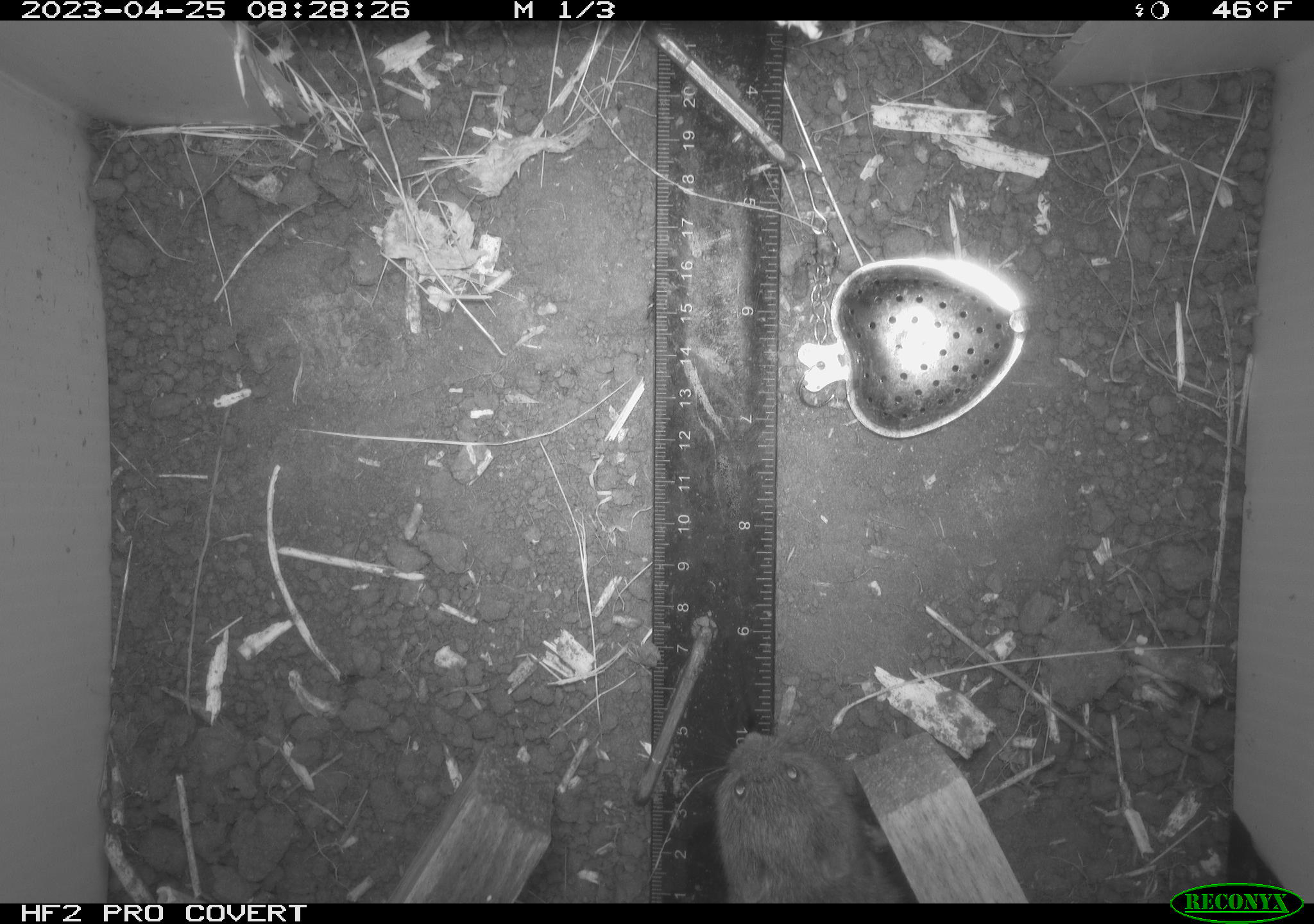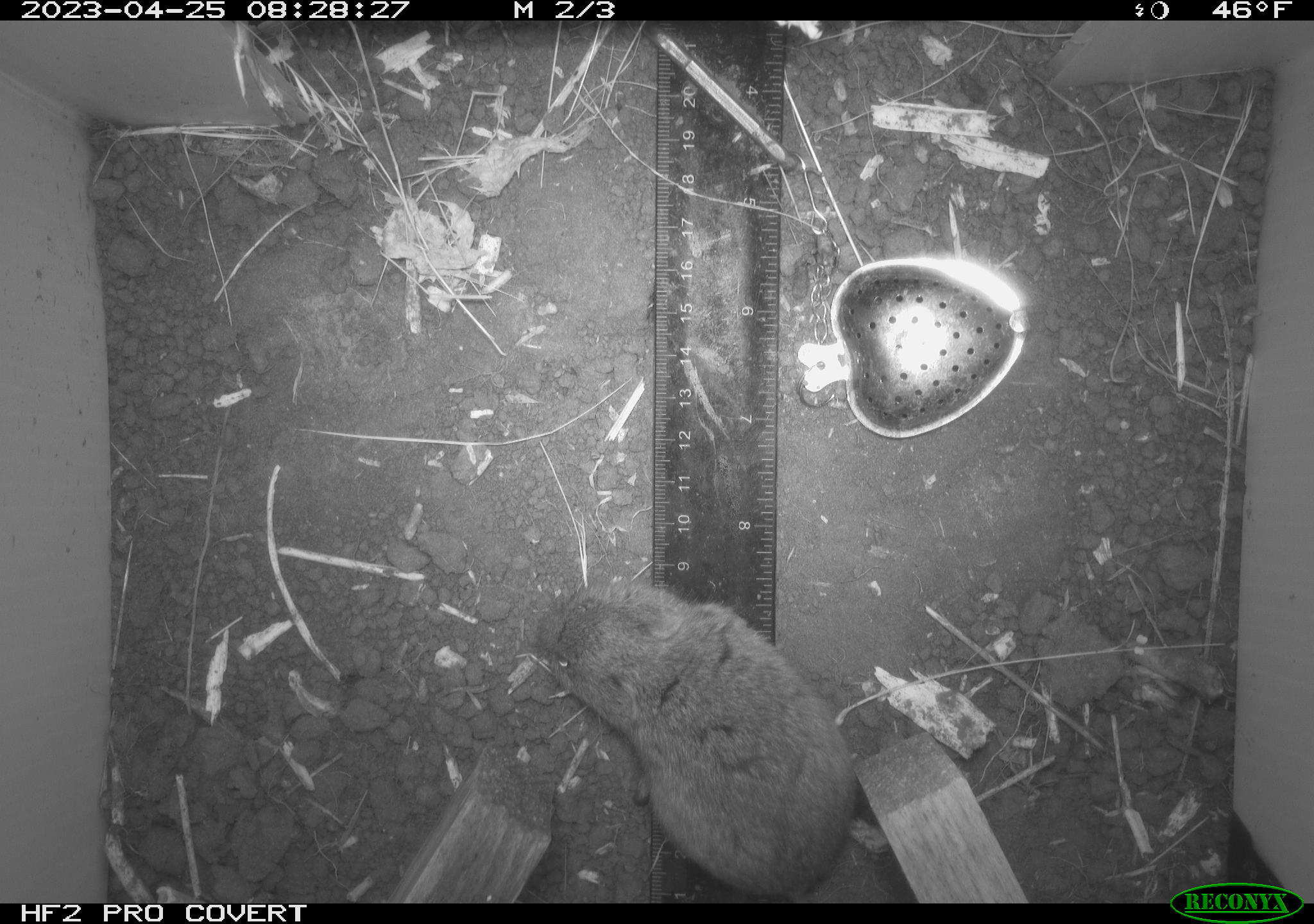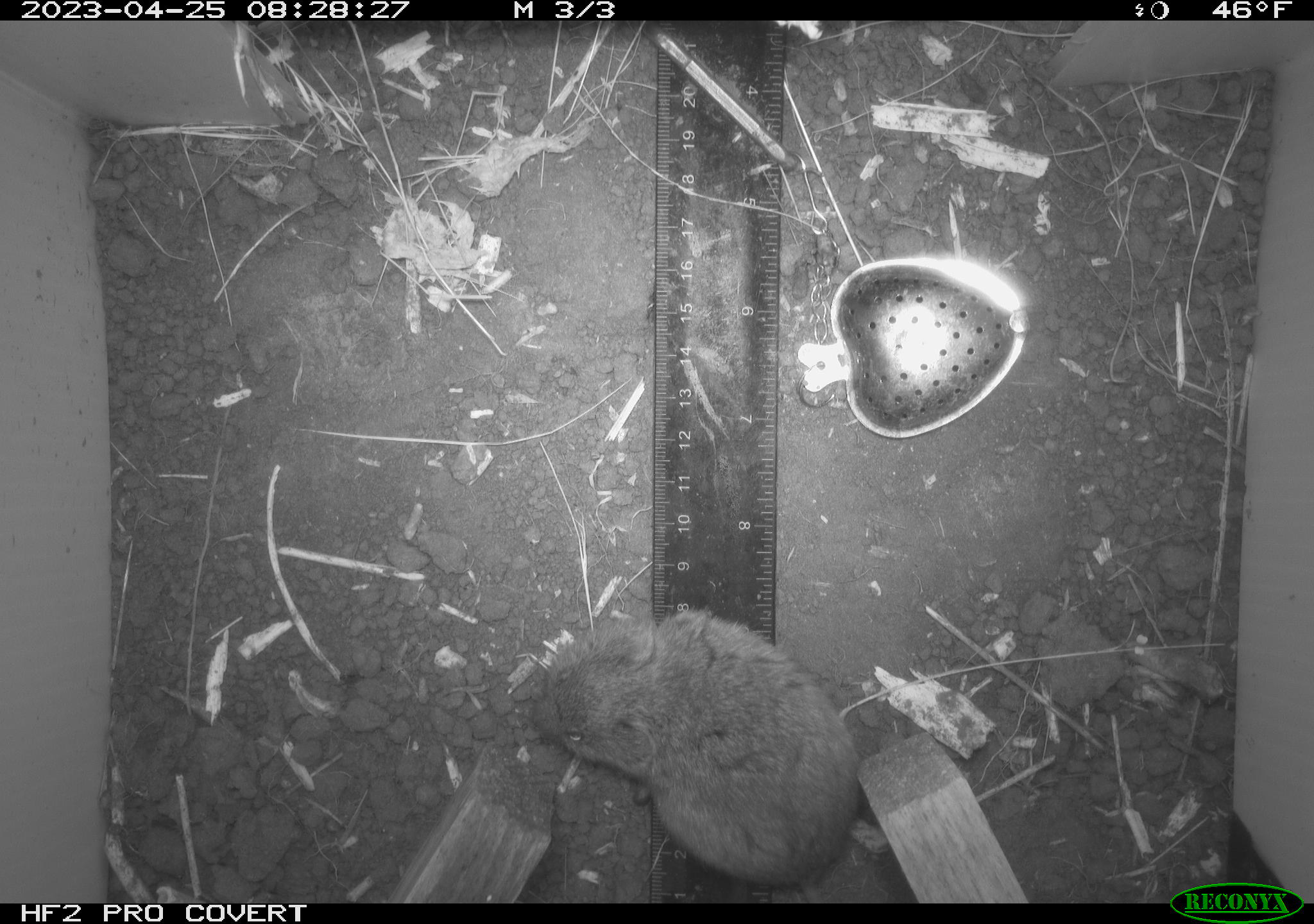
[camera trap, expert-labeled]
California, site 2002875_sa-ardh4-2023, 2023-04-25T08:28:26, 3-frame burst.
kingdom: Animalia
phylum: Chordata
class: Mammalia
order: Rodentia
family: Cricetidae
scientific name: Arvicolinae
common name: voles, lemmings, and muskrats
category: arvicolinae subfamily